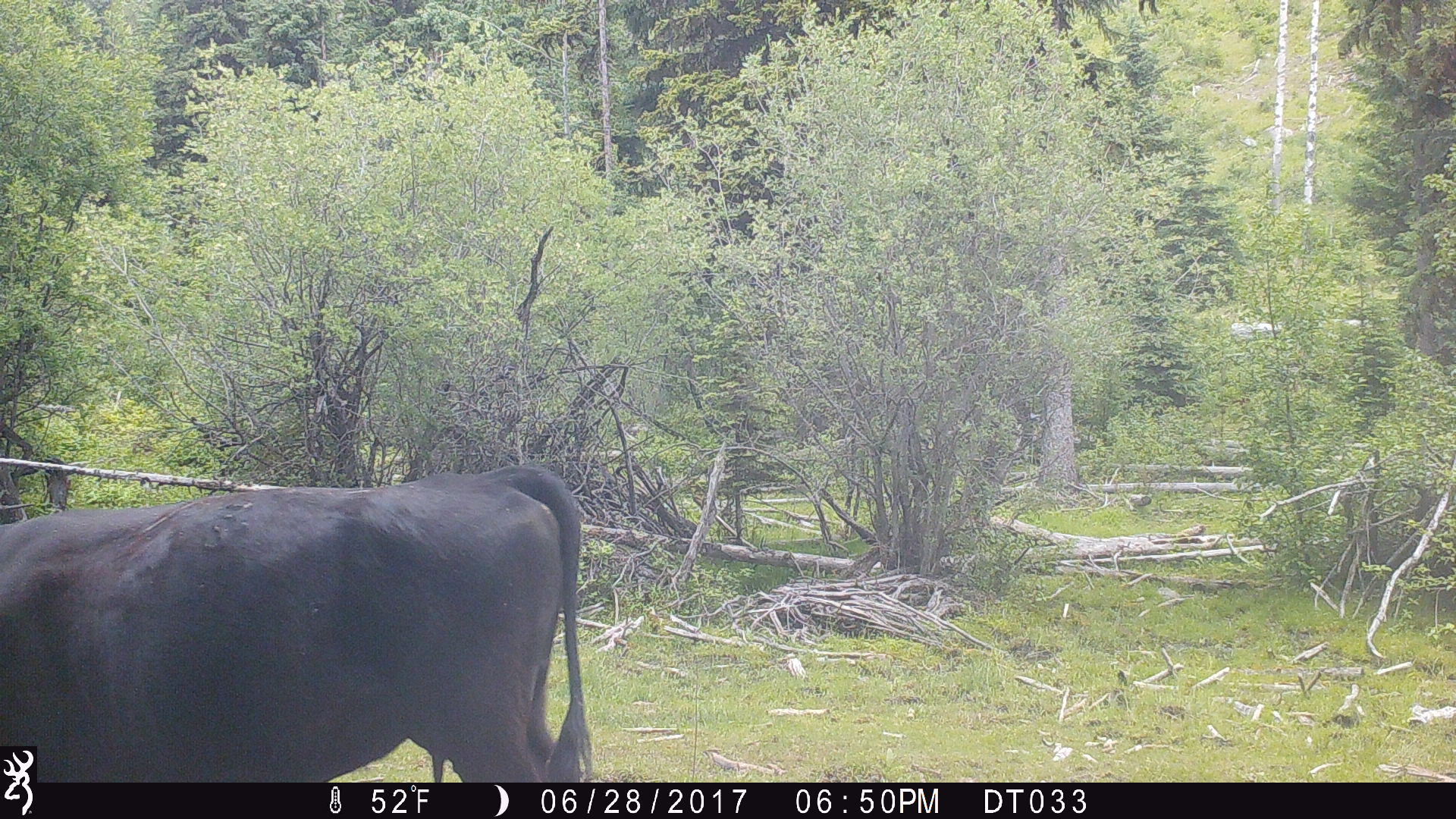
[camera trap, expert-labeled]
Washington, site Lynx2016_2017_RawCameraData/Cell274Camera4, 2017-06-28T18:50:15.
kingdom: Animalia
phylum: Chordata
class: Mammalia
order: Artiodactyla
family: Bovidae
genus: Bos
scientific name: Bos taurus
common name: domestic cattle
Domestic cattle (Bos taurus). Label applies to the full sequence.